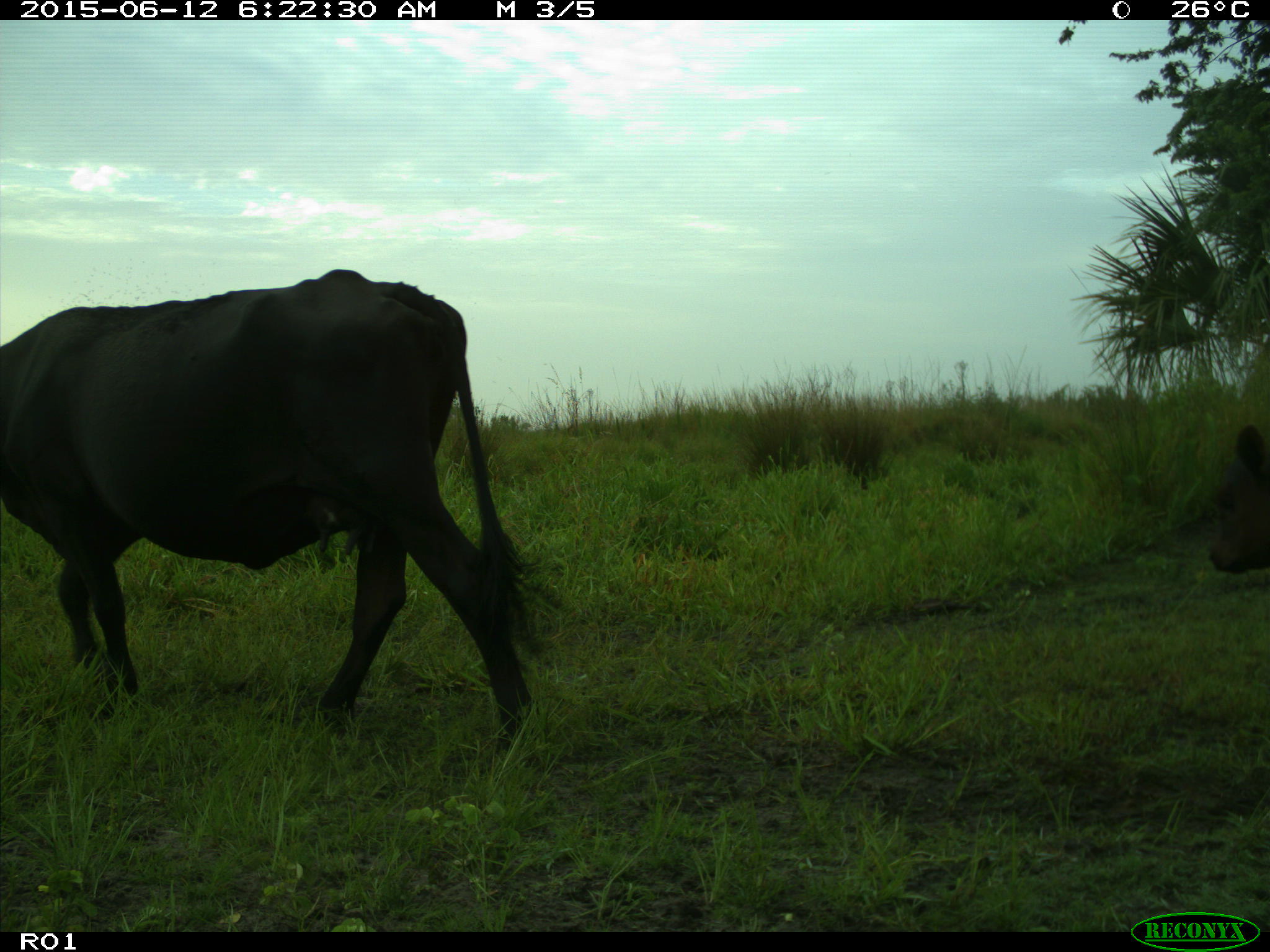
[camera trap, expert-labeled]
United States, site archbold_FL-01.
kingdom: Animalia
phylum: Chordata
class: Mammalia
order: Artiodactyla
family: Bovidae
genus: Bos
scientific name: Bos taurus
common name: domestic cow